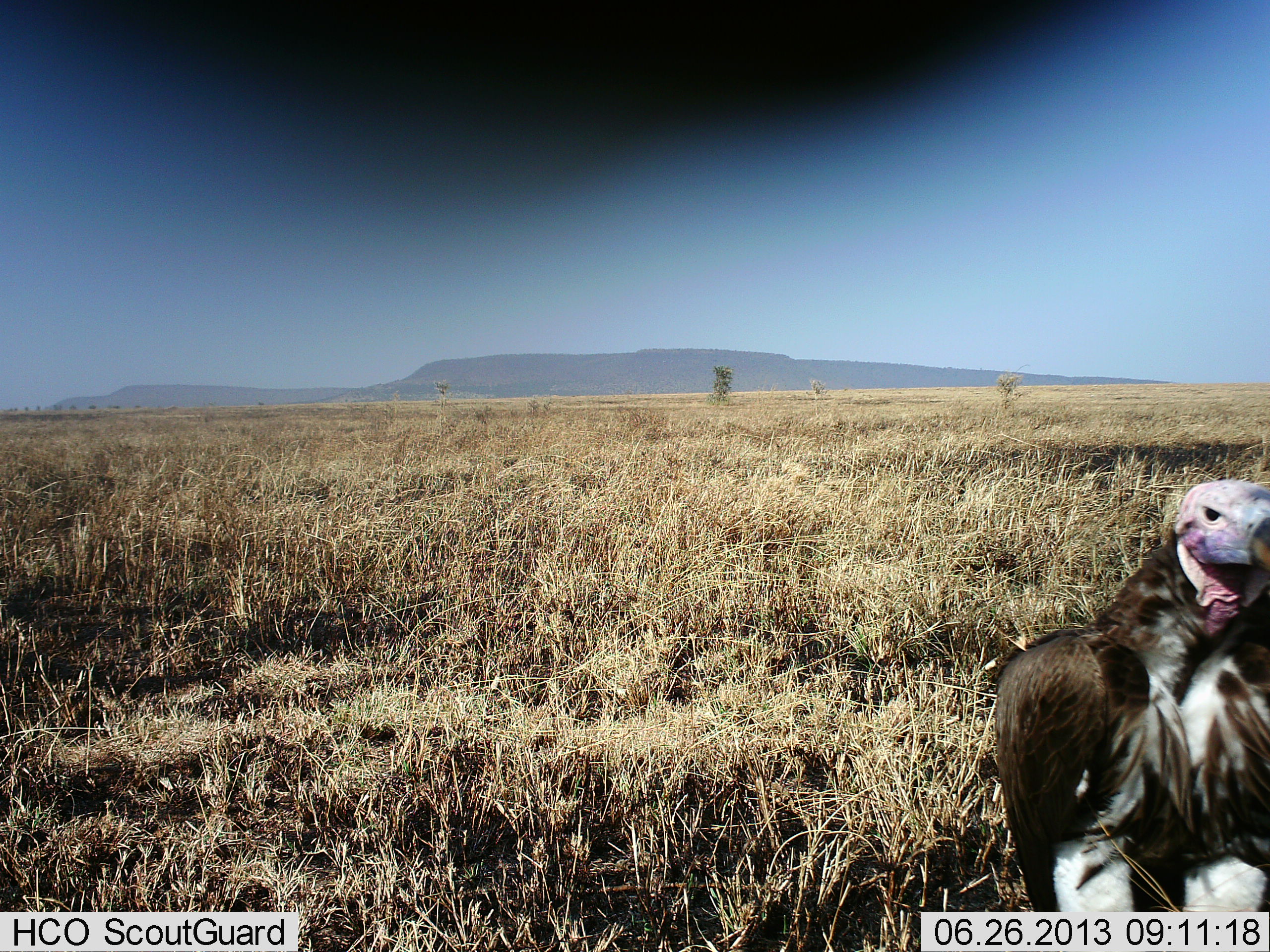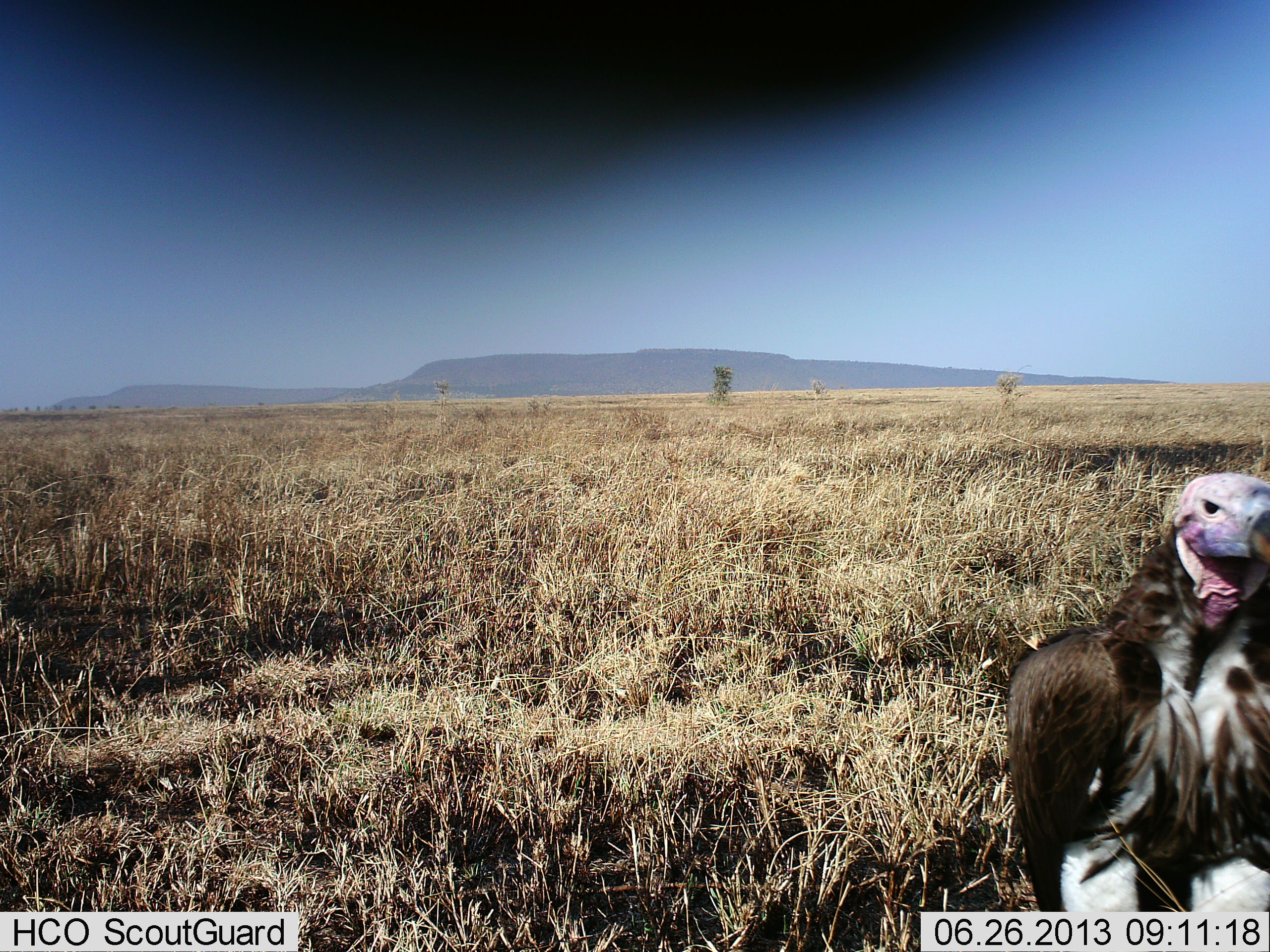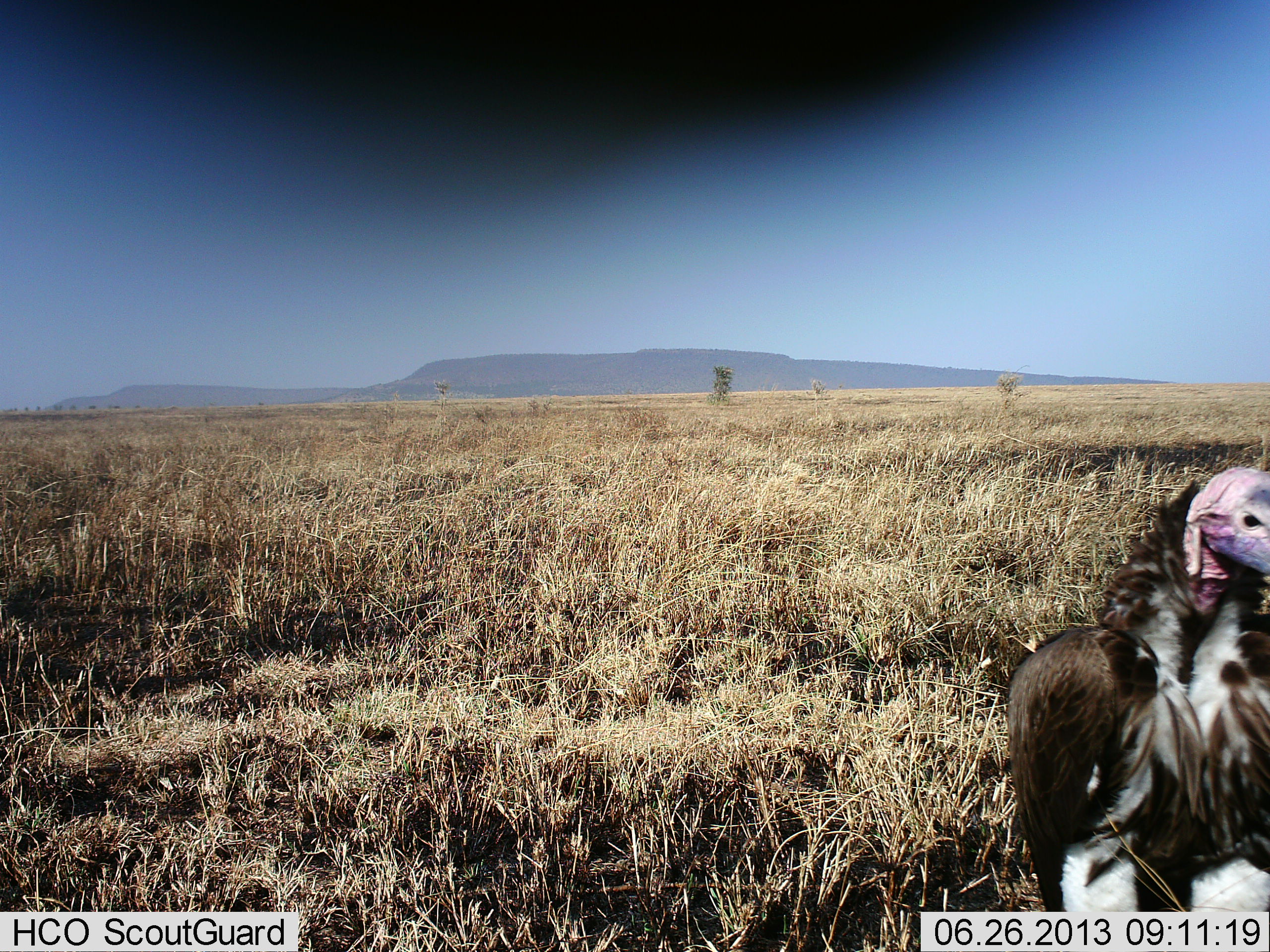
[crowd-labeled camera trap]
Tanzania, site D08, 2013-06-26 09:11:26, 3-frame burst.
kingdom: Animalia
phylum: Chordata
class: Aves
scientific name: Aves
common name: bird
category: otherbird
Otherbird (bird) (Aves), count 1. Behavior (volunteer vote fractions): standing 90%, resting 10%, moving 0%, interacting 0%. Young present (vote fraction): 0%. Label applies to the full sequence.